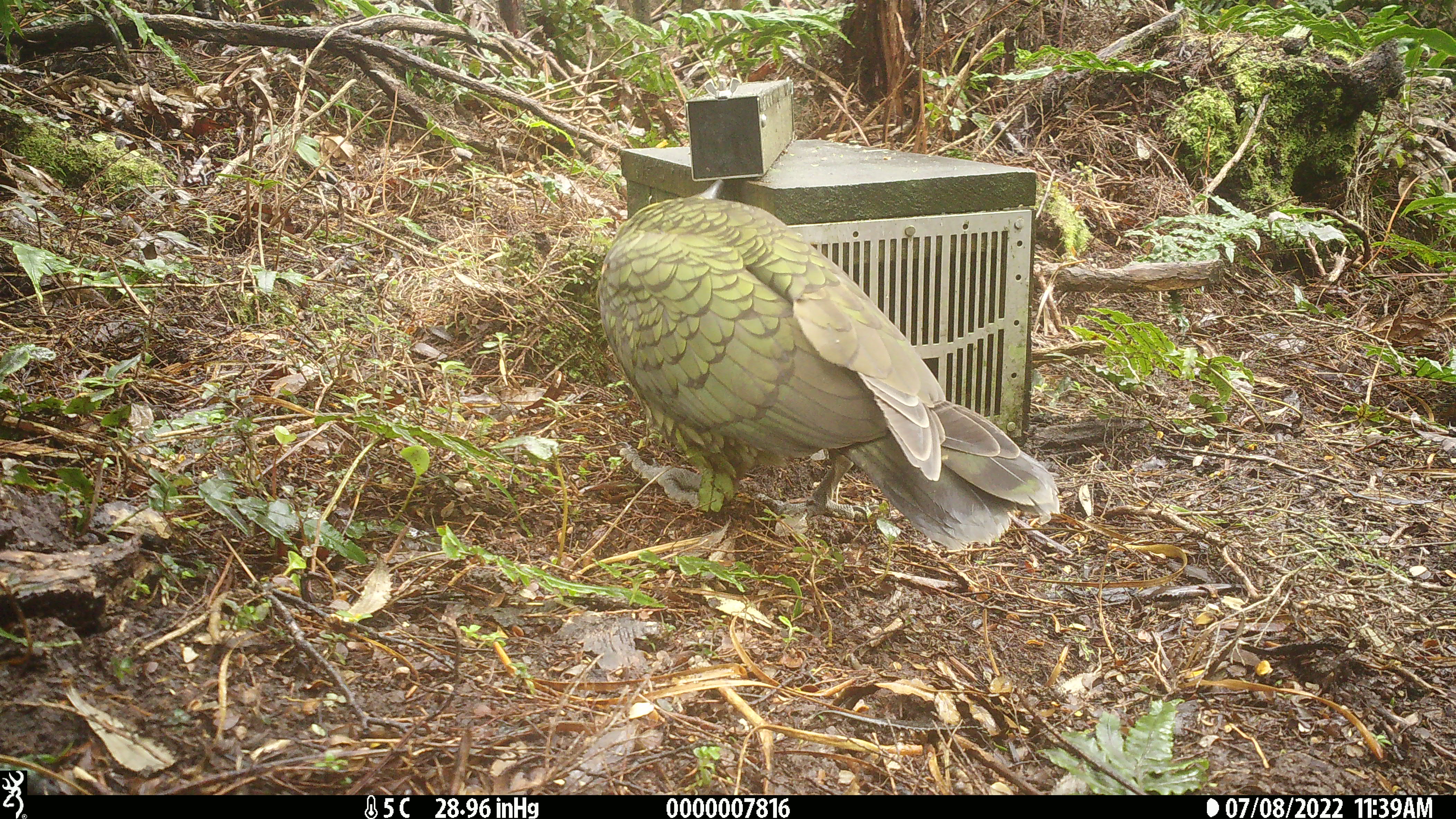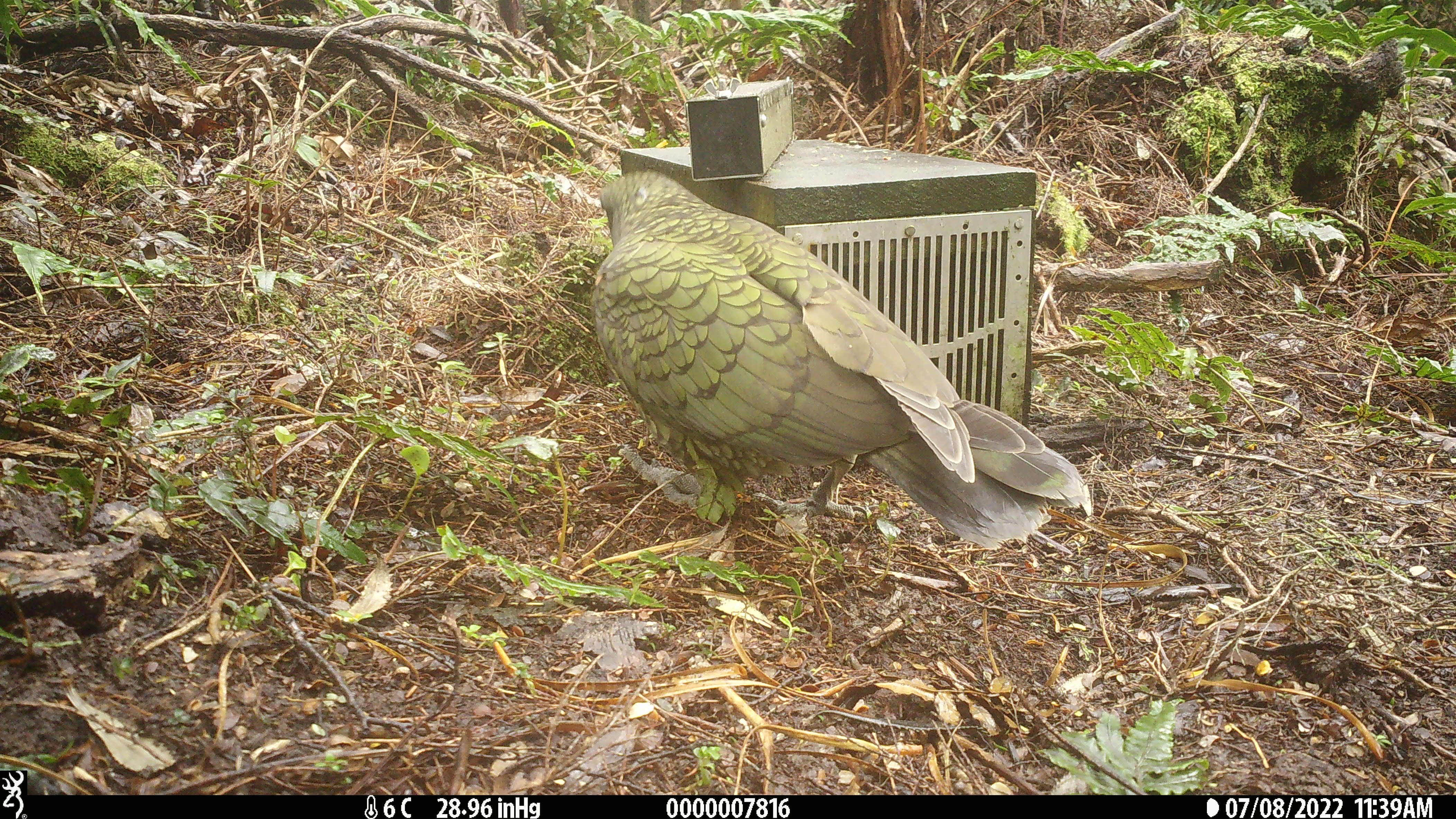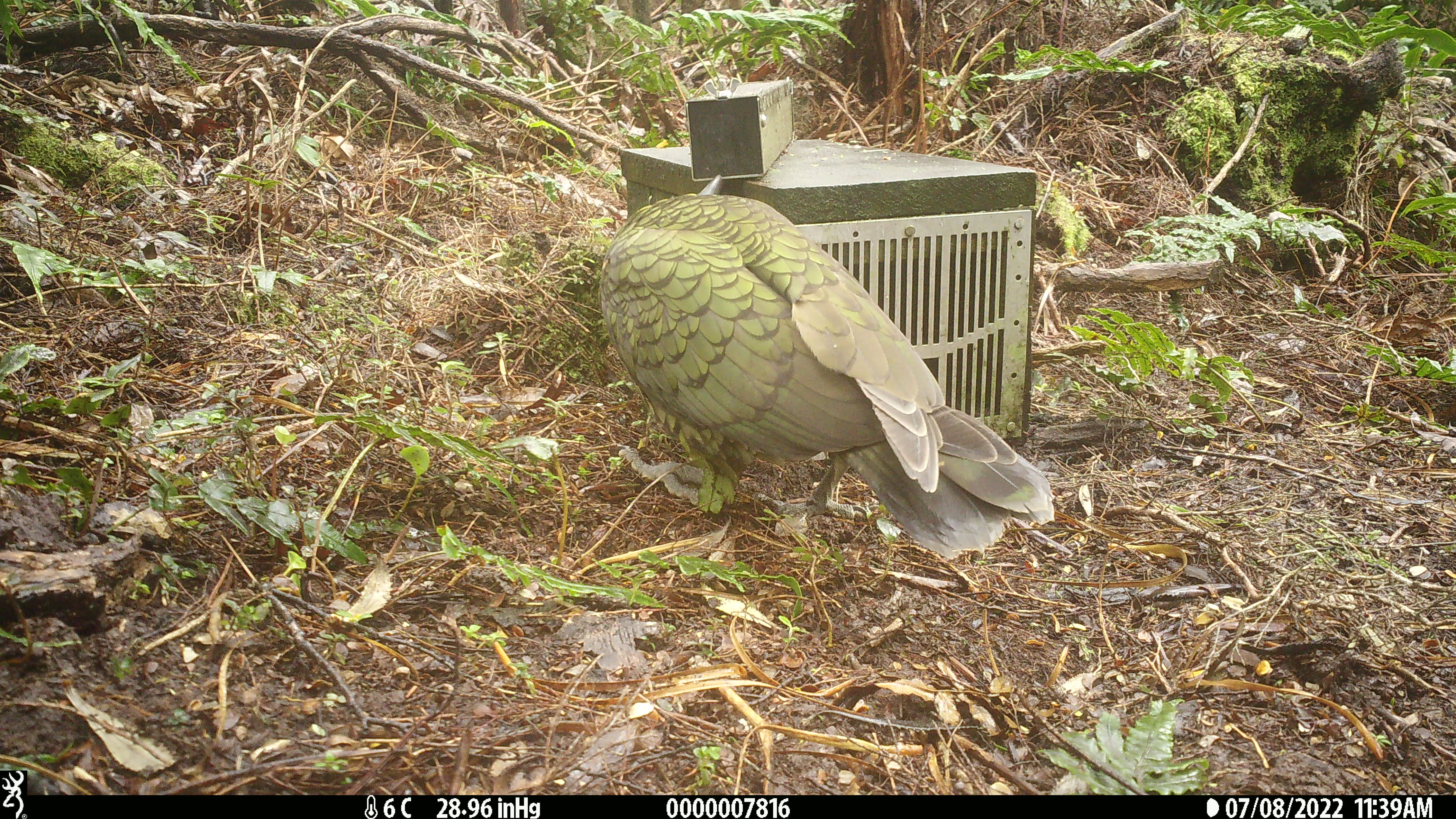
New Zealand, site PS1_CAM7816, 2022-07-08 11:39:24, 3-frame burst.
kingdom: Animalia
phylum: Chordata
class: Aves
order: Psittaciformes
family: Strigopidae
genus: Nestor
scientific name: Nestor notabilis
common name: kea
Kea (Nestor notabilis).